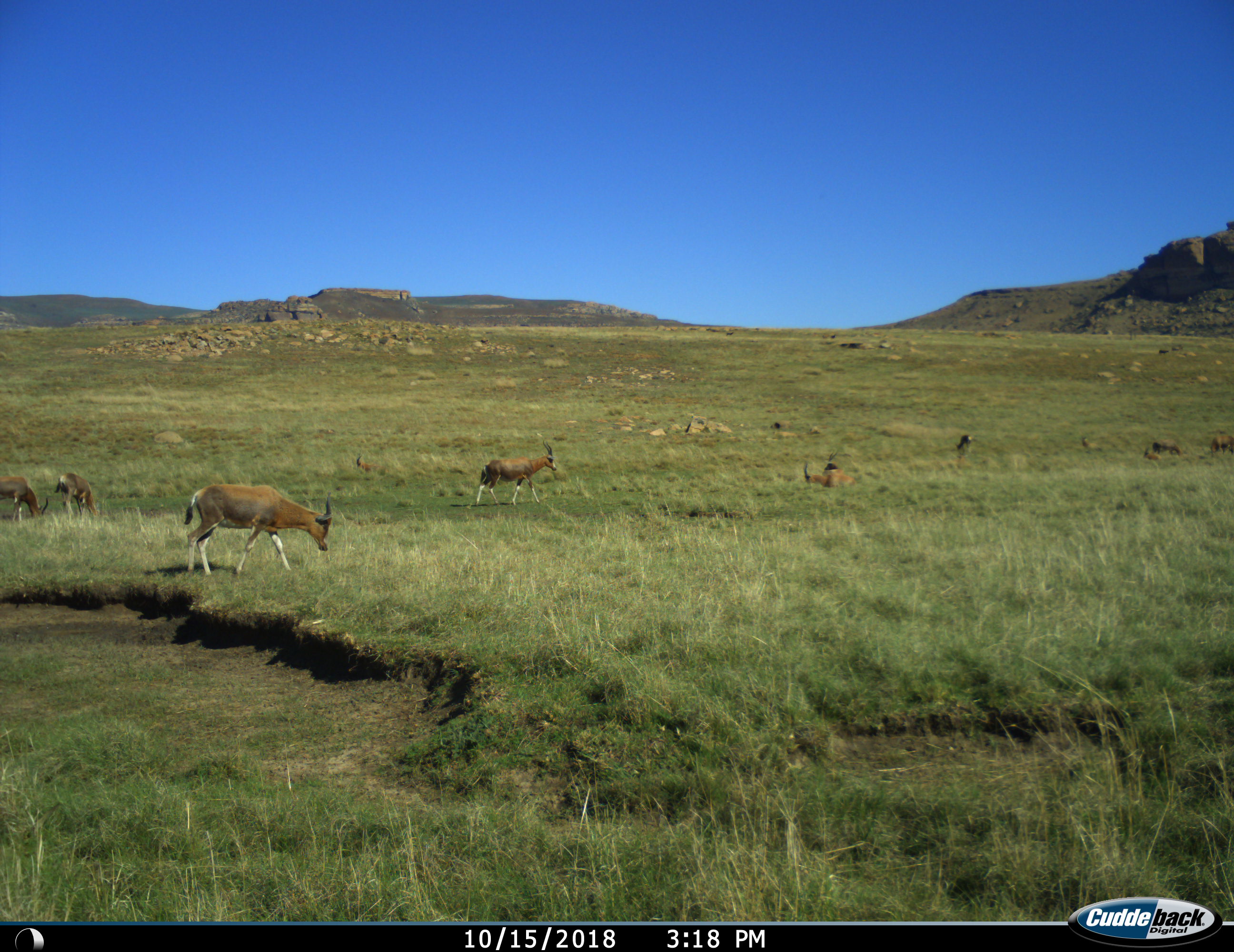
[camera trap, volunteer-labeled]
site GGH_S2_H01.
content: unidentified animal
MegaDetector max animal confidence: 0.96